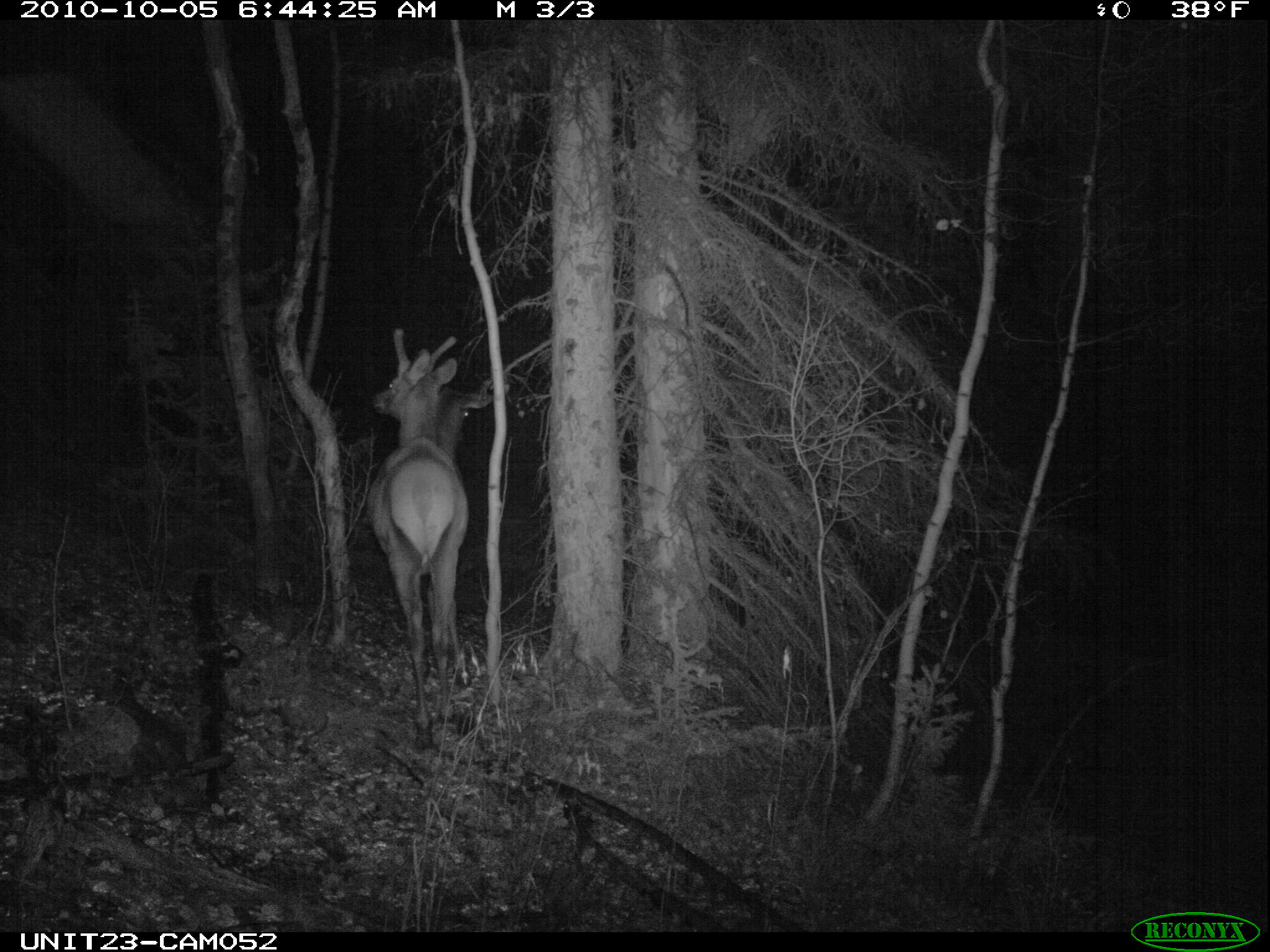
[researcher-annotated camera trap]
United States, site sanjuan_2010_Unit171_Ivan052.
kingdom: Animalia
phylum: Chordata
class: Mammalia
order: Artiodactyla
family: Cervidae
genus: Cervus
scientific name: Cervus elaphus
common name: red deer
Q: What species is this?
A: Cervus elaphus (red deer).